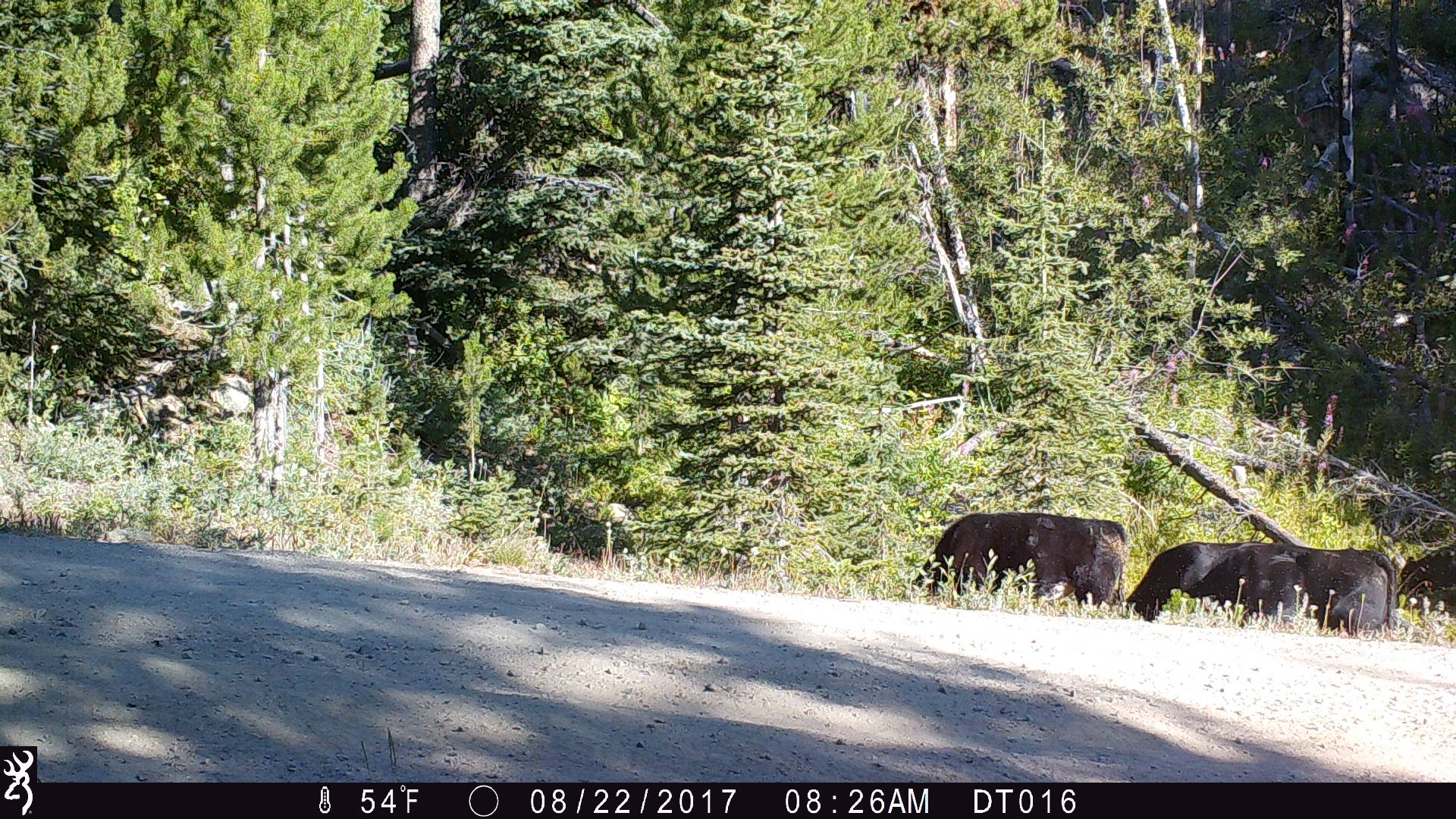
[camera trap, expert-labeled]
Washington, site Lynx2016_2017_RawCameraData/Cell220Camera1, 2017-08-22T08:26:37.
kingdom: Animalia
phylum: Chordata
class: Mammalia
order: Artiodactyla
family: Bovidae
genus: Bos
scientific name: Bos taurus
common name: domestic cattle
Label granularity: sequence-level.